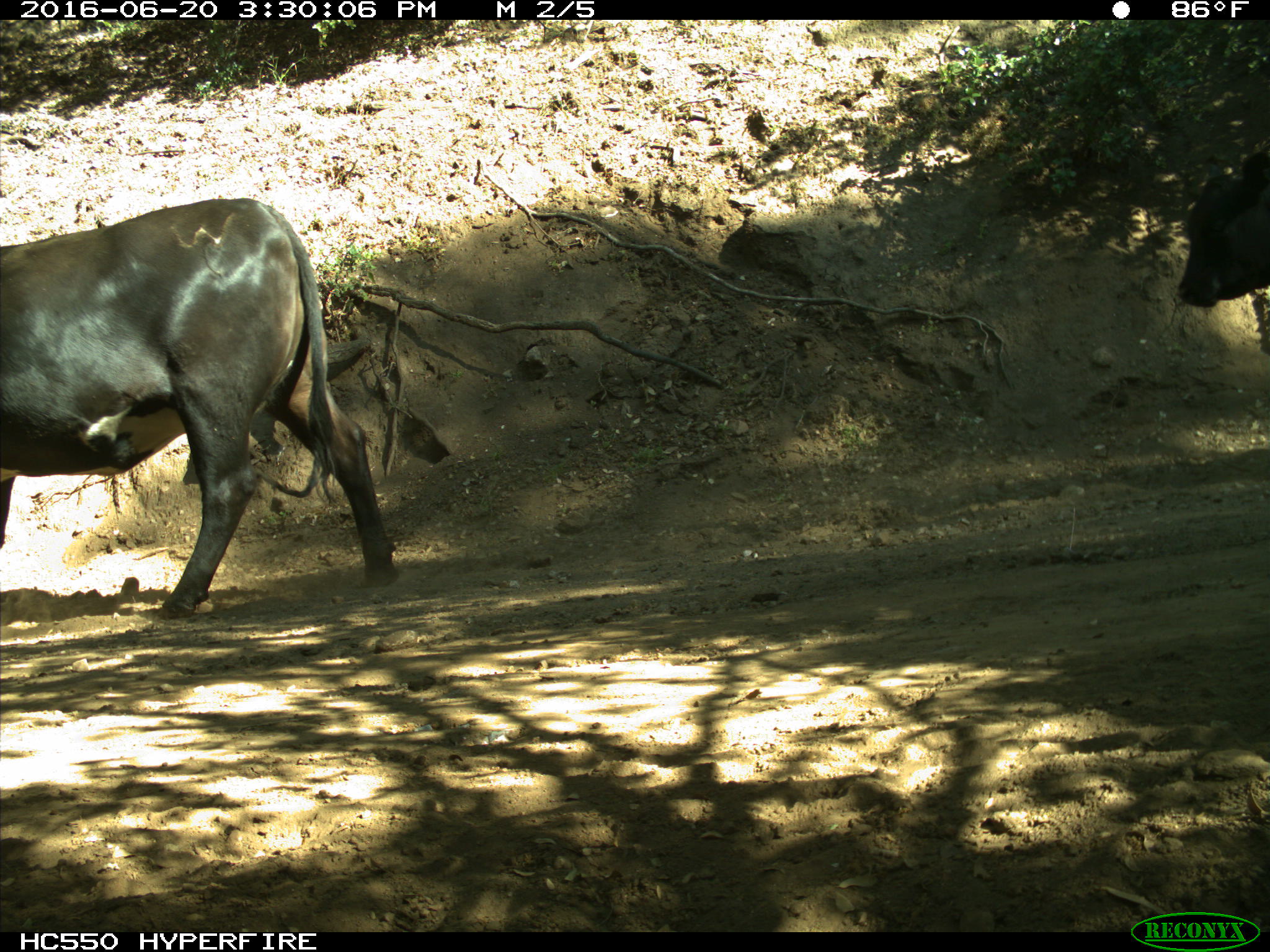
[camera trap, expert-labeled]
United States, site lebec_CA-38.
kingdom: Animalia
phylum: Chordata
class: Mammalia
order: Artiodactyla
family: Bovidae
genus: Bos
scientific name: Bos taurus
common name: domestic cow